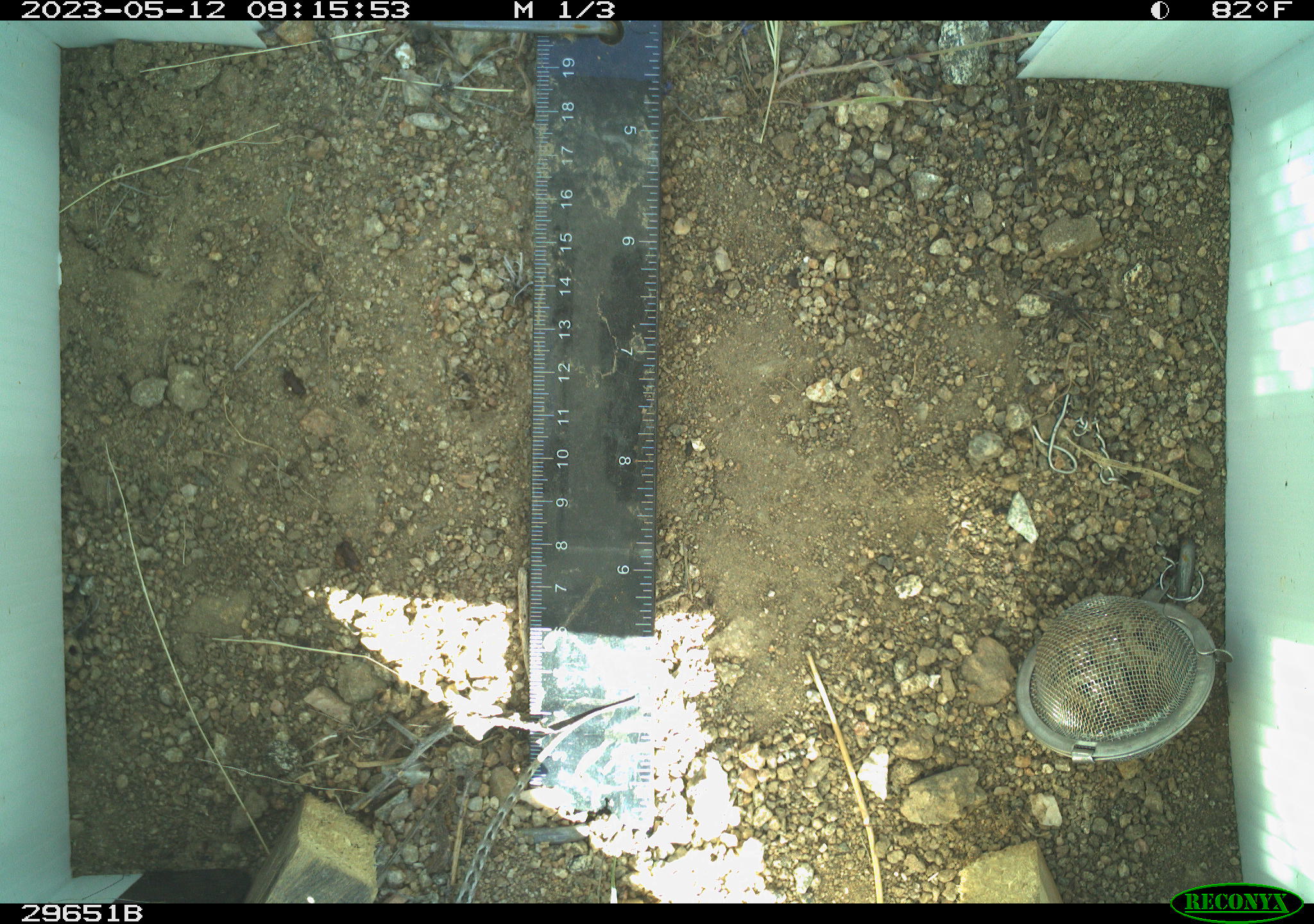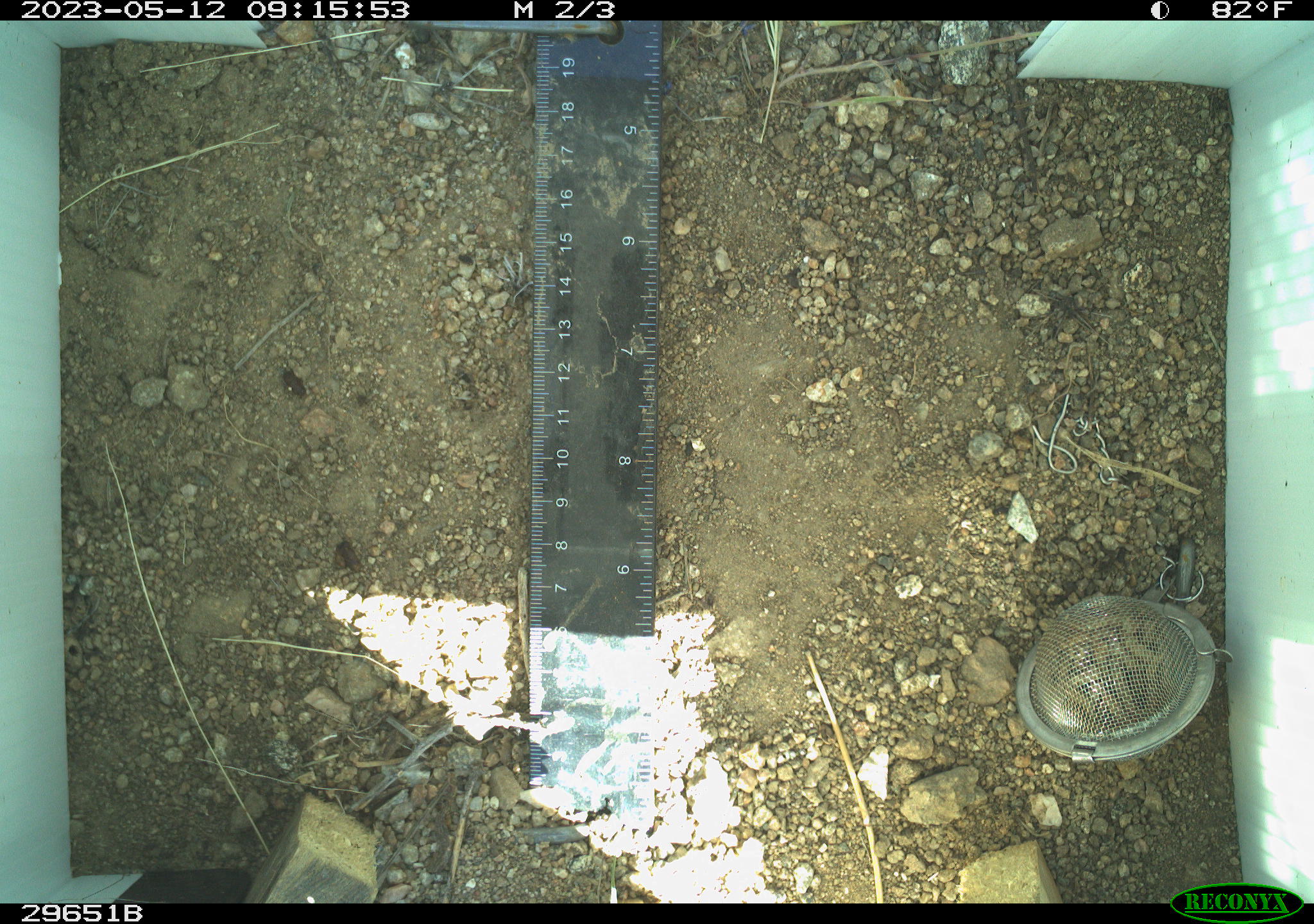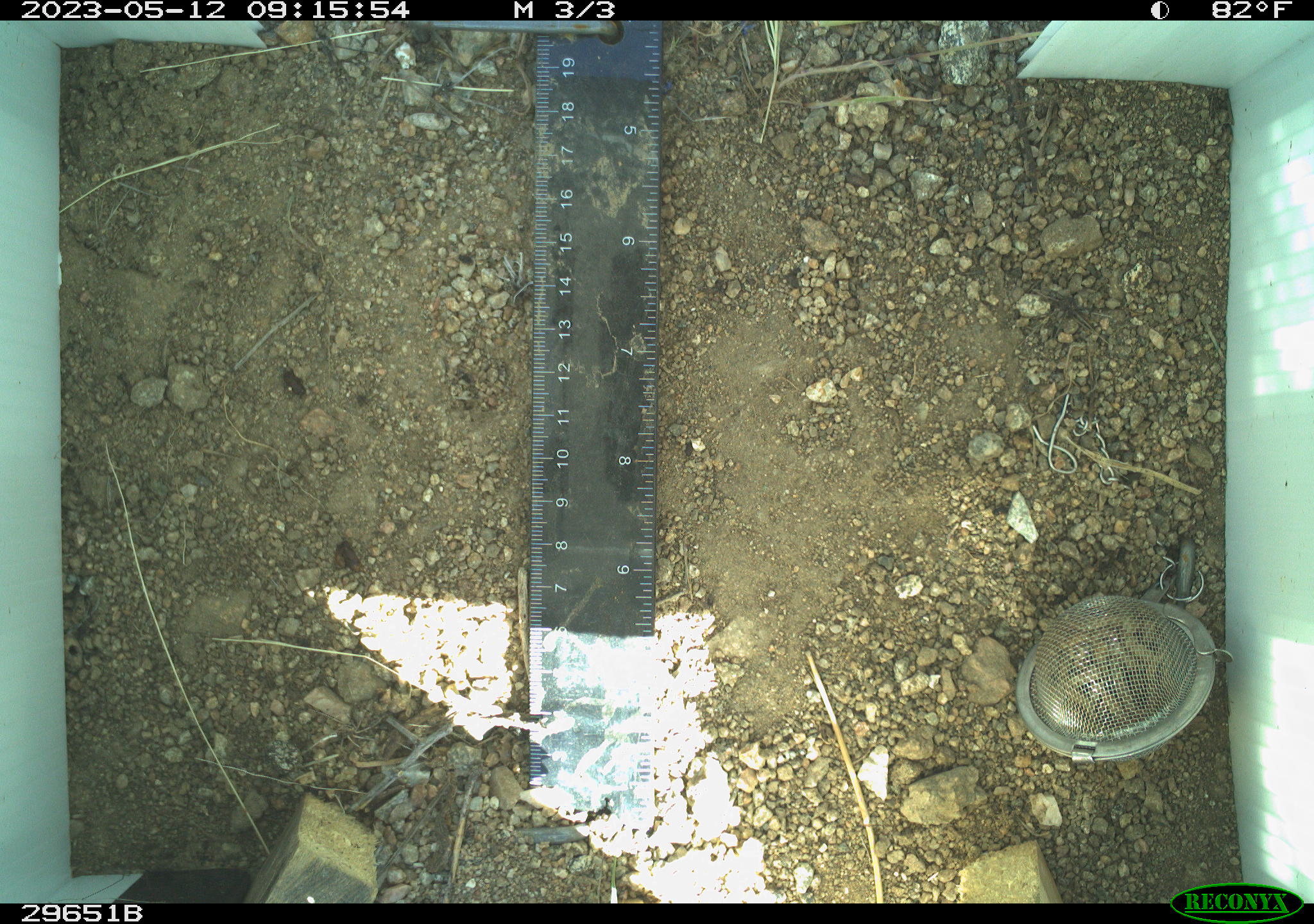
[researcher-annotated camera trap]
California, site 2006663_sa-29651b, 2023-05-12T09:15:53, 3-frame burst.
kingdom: Animalia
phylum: Chordata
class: Reptilia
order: Squamata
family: Phrynosomatidae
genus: Uta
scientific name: Uta stansburiana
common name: common side-blotched lizard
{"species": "common side-blotched lizard (Uta stansburiana)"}